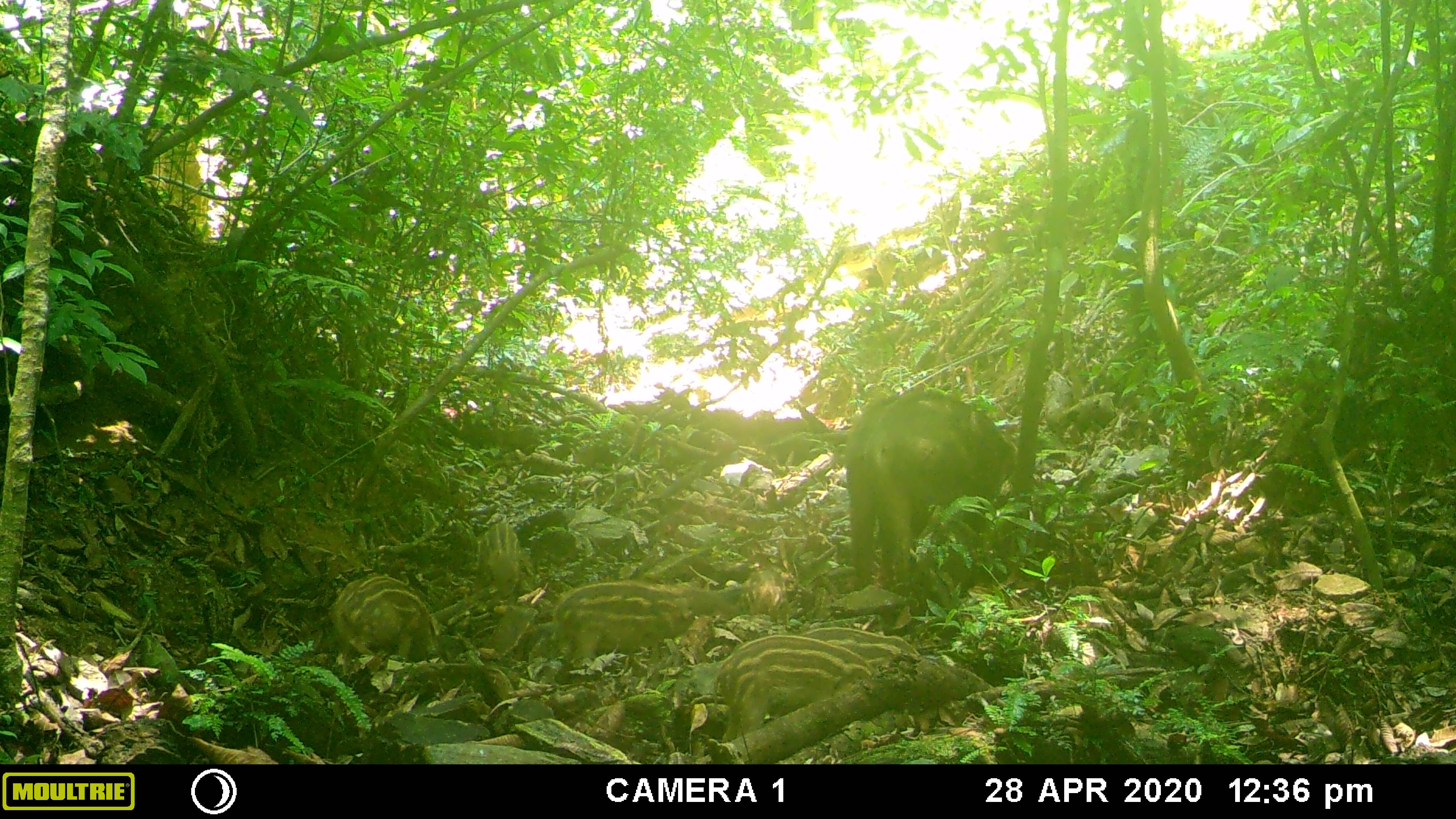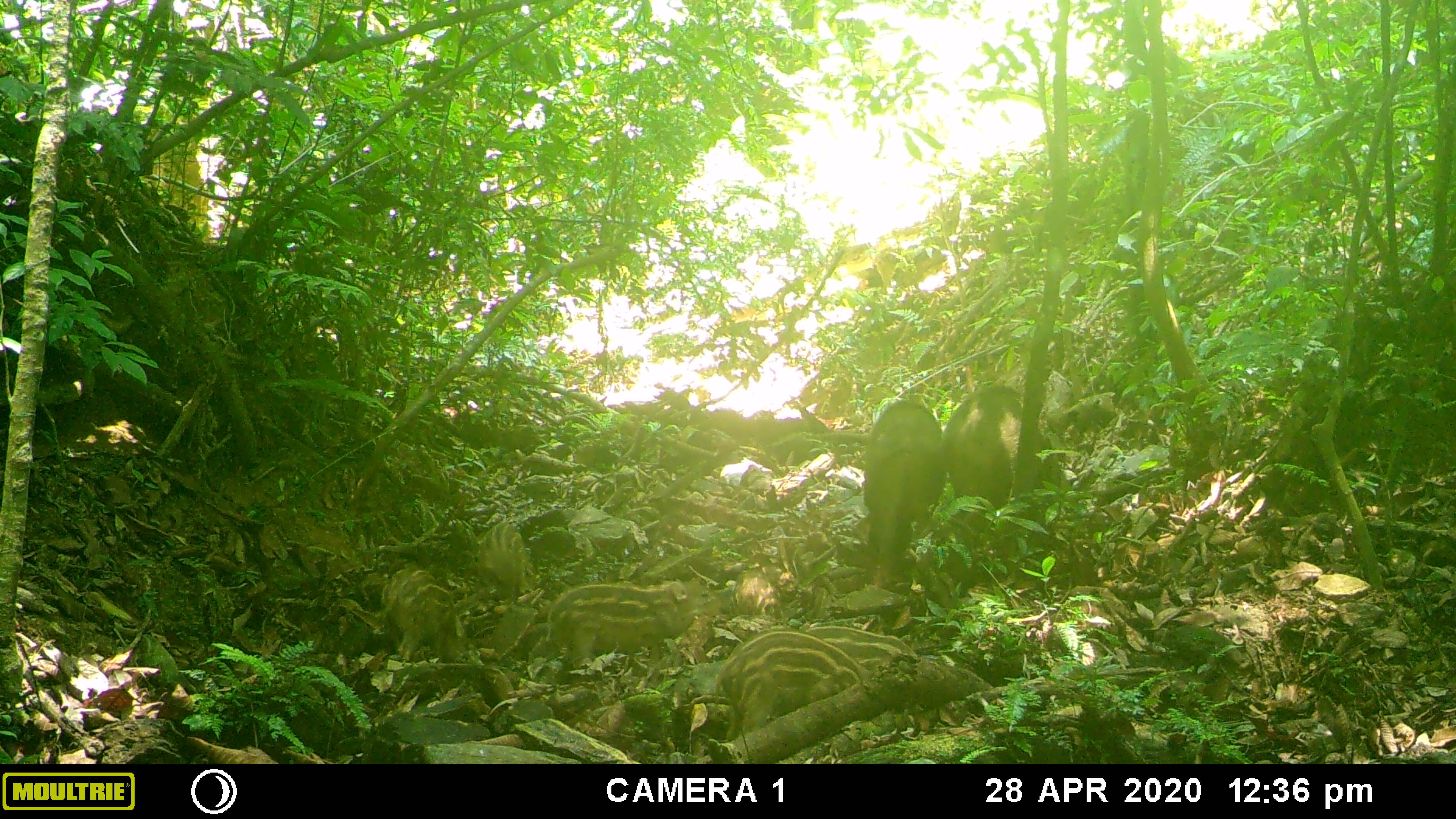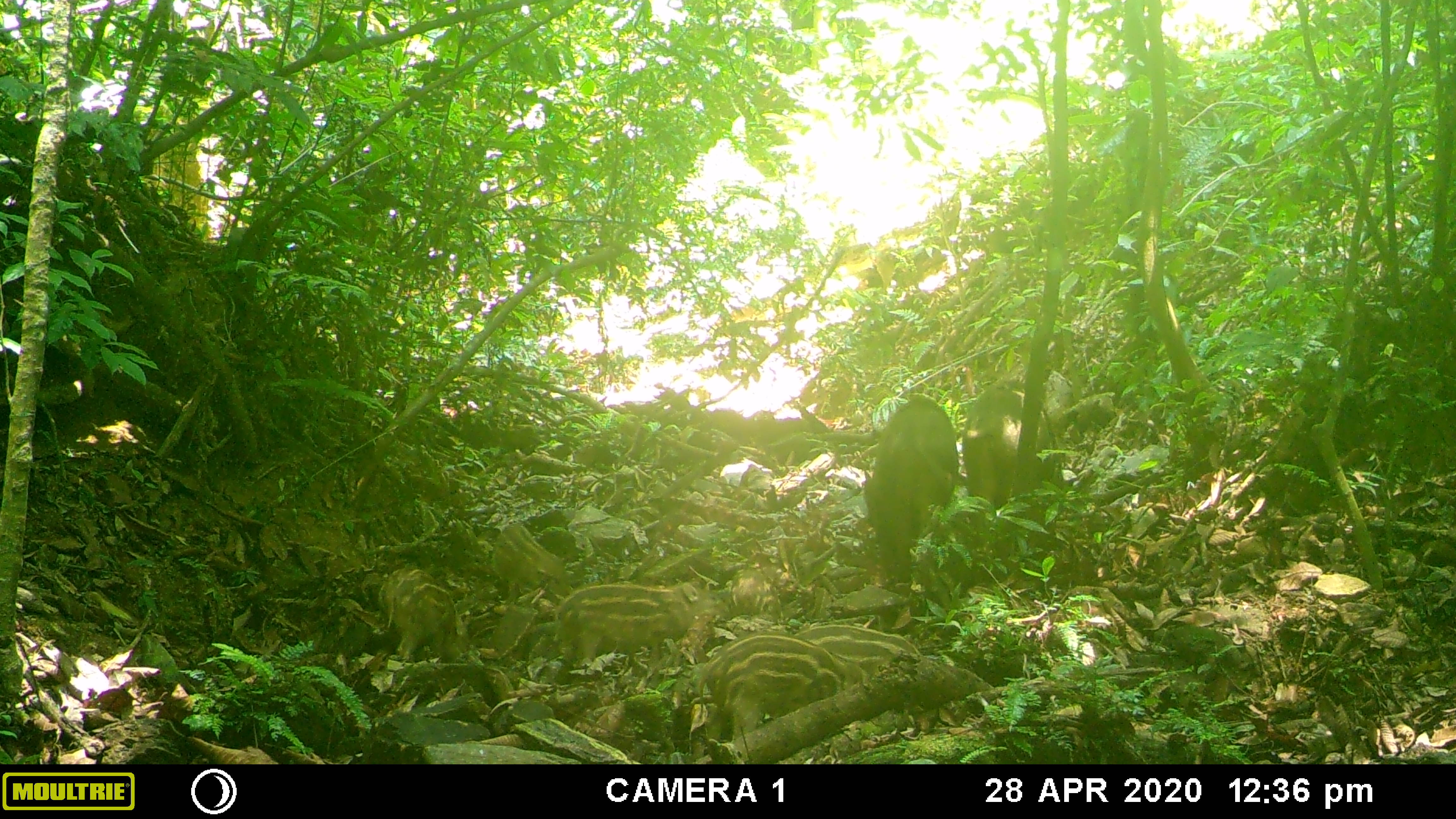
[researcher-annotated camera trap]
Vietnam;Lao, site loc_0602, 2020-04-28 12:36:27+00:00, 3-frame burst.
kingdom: Animalia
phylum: Chordata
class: Mammalia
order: Artiodactyla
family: Suidae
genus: Sus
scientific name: Sus scrofa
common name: eurasian wild pig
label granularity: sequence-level